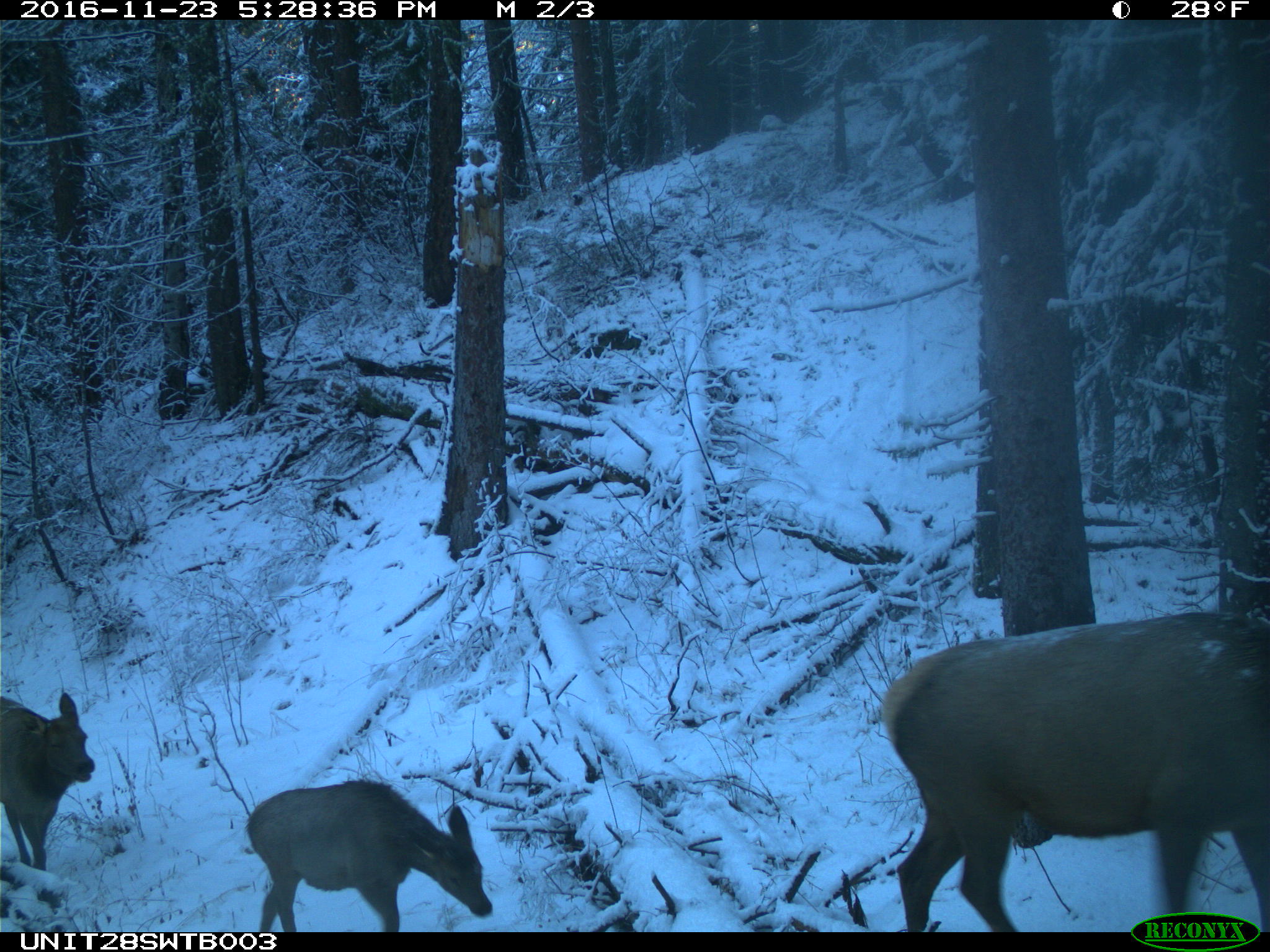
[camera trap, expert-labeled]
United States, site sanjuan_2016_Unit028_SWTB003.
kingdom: Animalia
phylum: Chordata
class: Mammalia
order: Artiodactyla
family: Cervidae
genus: Cervus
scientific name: Cervus elaphus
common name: red deer